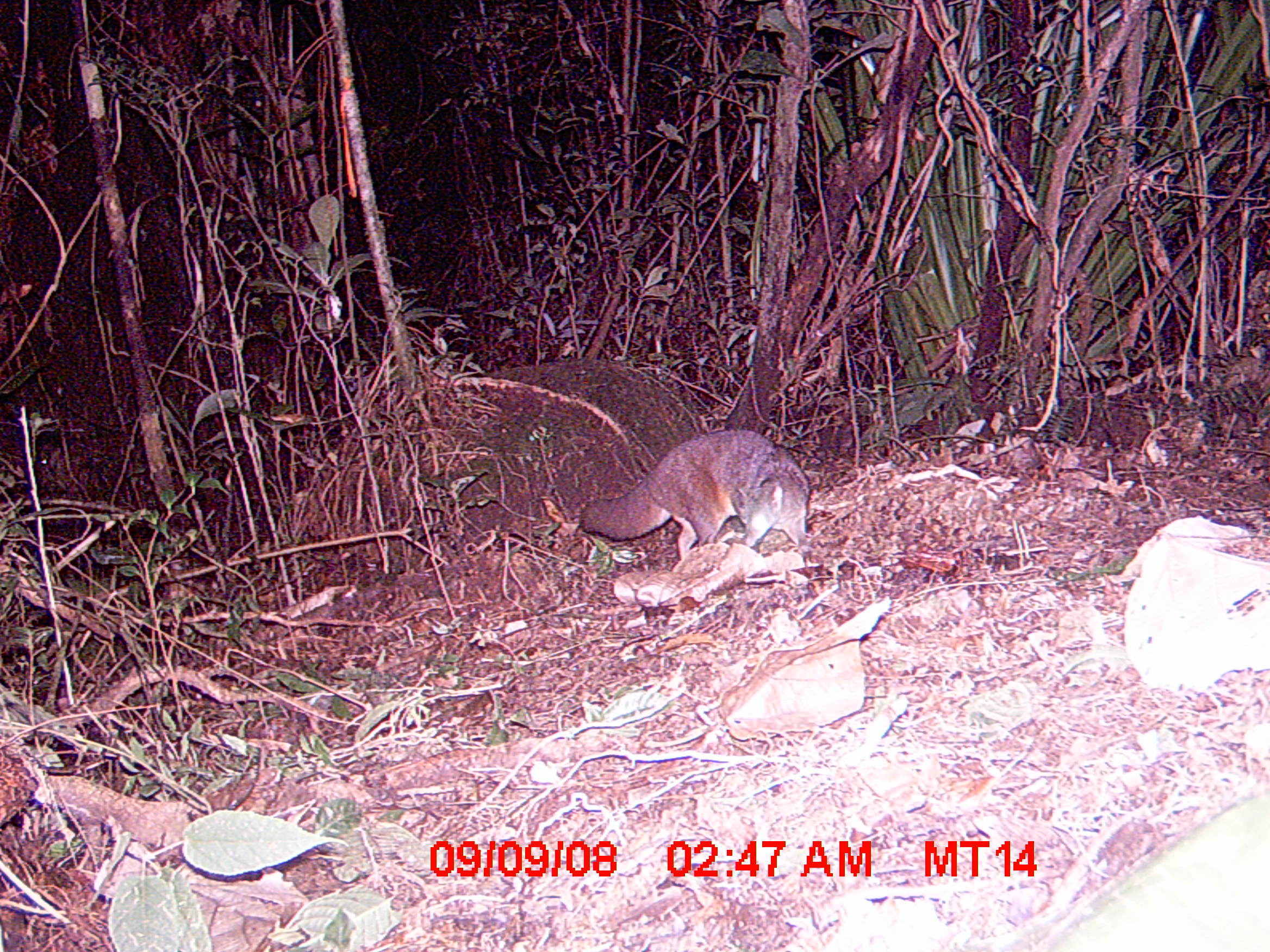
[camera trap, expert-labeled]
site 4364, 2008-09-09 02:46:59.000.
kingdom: Animalia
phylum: Chordata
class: Mammalia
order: Carnivora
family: Eupleridae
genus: Eupleres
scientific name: Eupleres goudotii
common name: falanouc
Eupleres goudotii (falanouc), count 1.